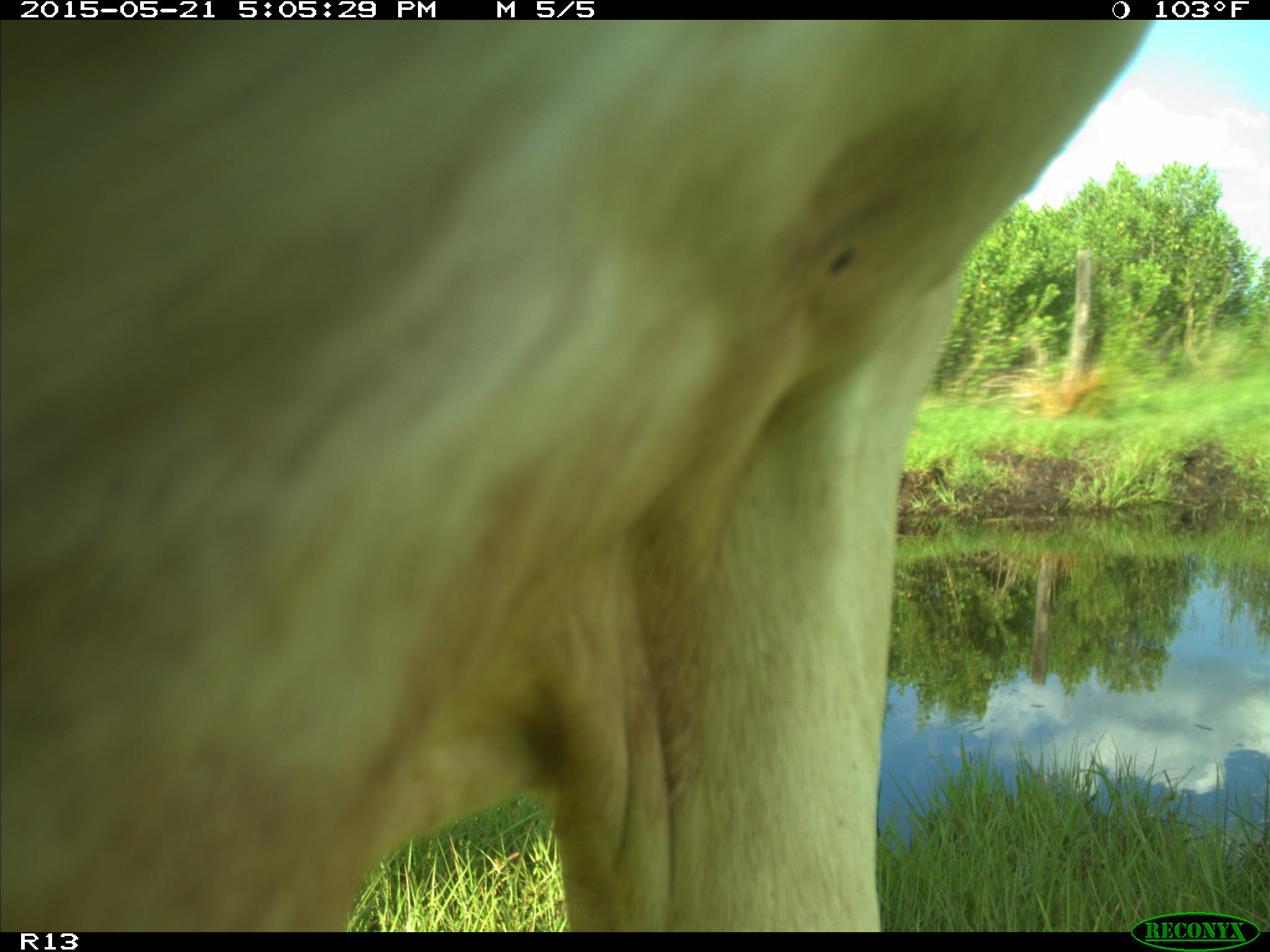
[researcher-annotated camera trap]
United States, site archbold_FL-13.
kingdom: Animalia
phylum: Chordata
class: Mammalia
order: Artiodactyla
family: Bovidae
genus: Bos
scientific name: Bos taurus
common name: domestic cow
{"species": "Bos taurus (domestic cow)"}